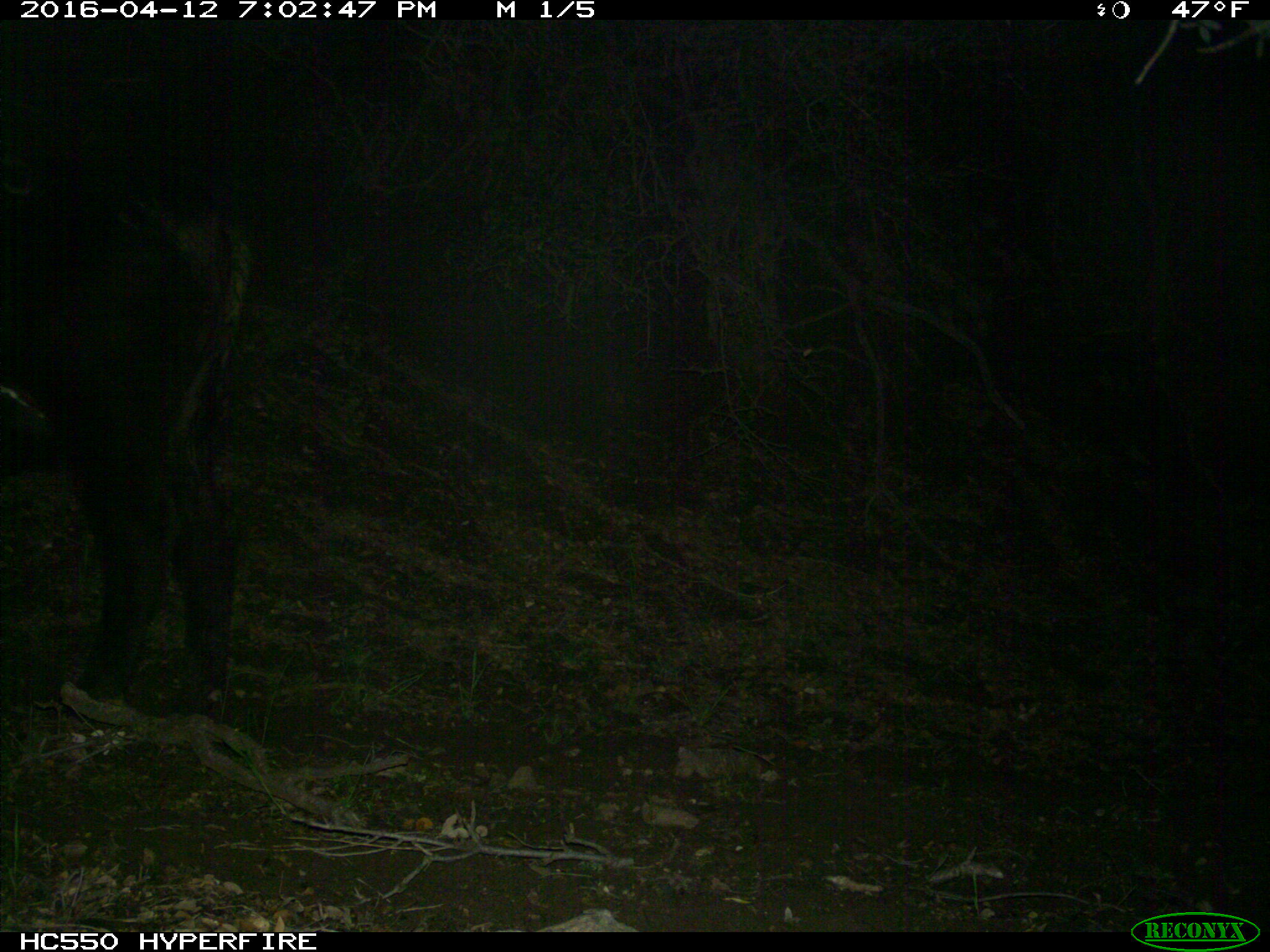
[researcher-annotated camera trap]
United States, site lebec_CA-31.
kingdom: Animalia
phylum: Chordata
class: Mammalia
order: Artiodactyla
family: Bovidae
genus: Bos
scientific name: Bos taurus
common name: domestic cow